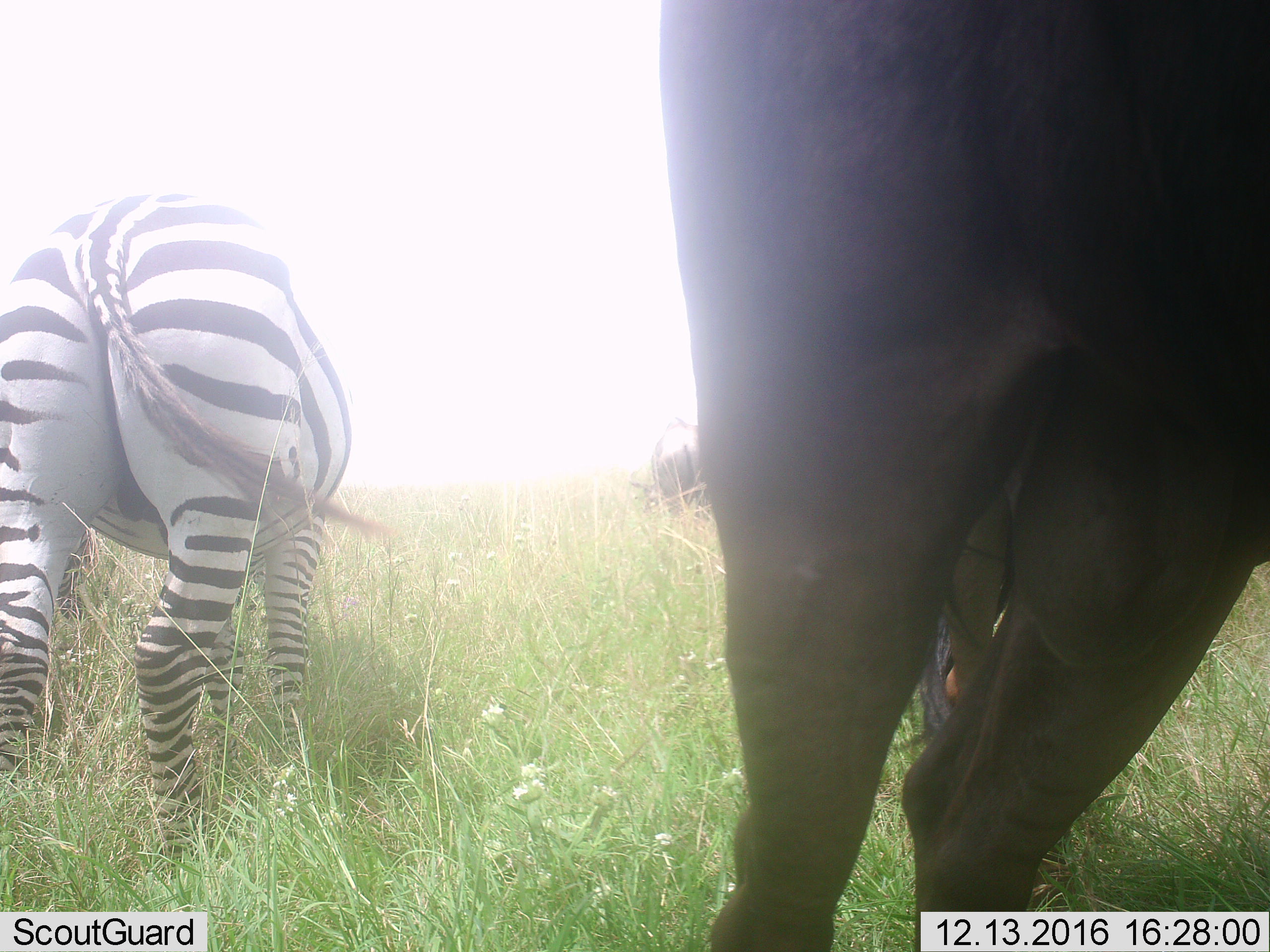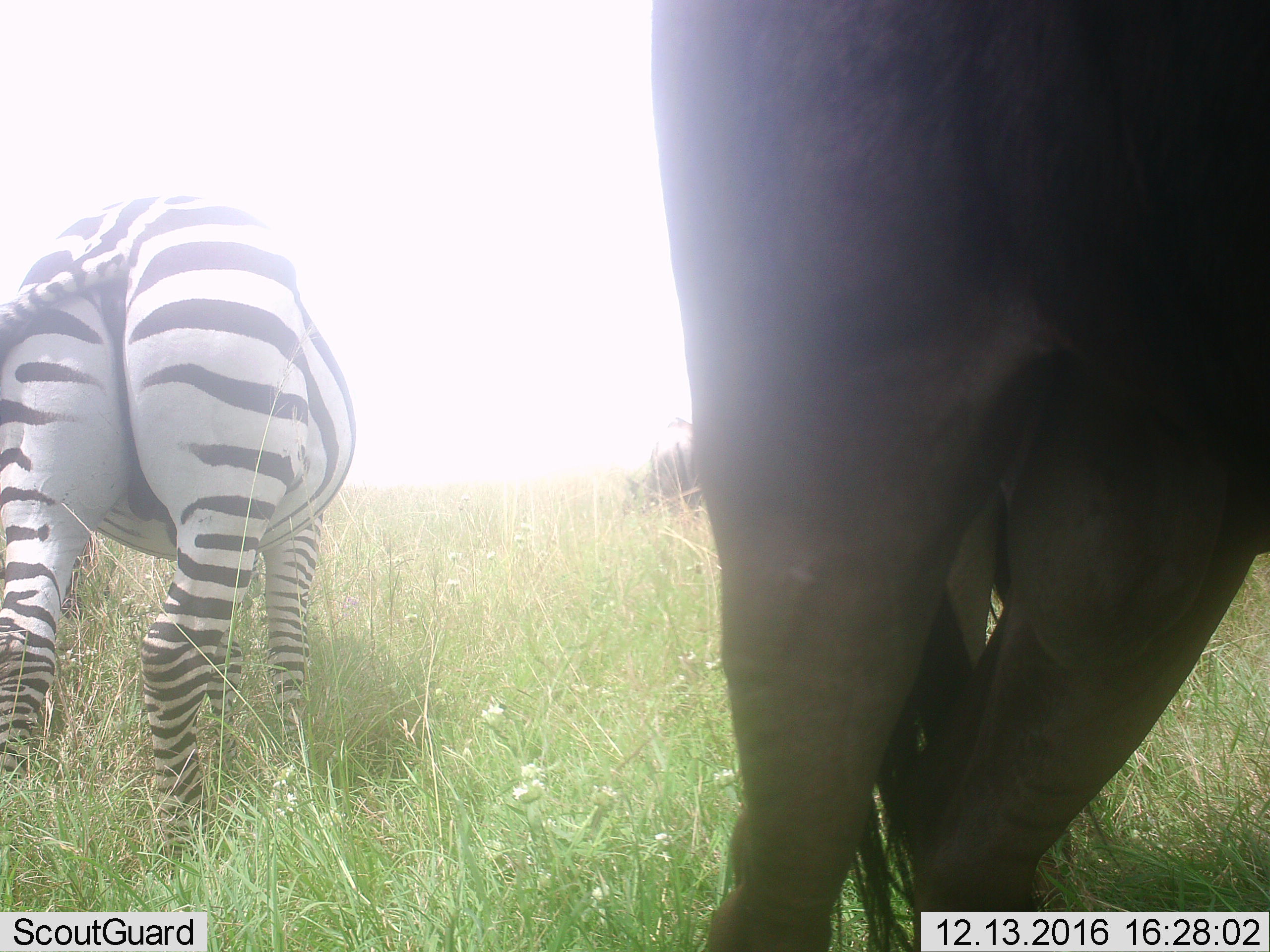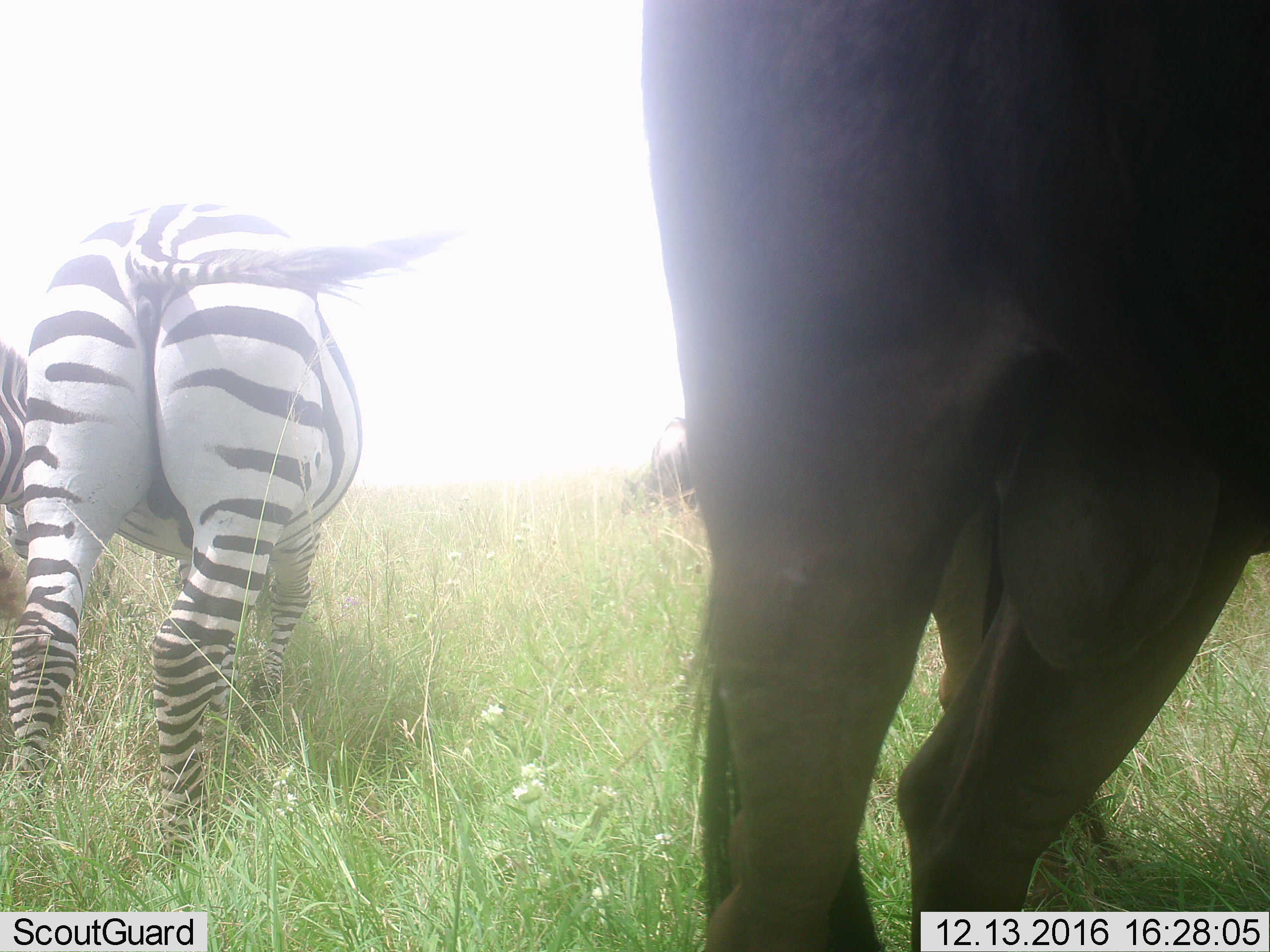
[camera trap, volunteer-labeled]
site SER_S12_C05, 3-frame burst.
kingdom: Animalia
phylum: Chordata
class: Mammalia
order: Perissodactyla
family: Equidae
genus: Equus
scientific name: Equus quagga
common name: plains zebra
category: zebraplains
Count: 1.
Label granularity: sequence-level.